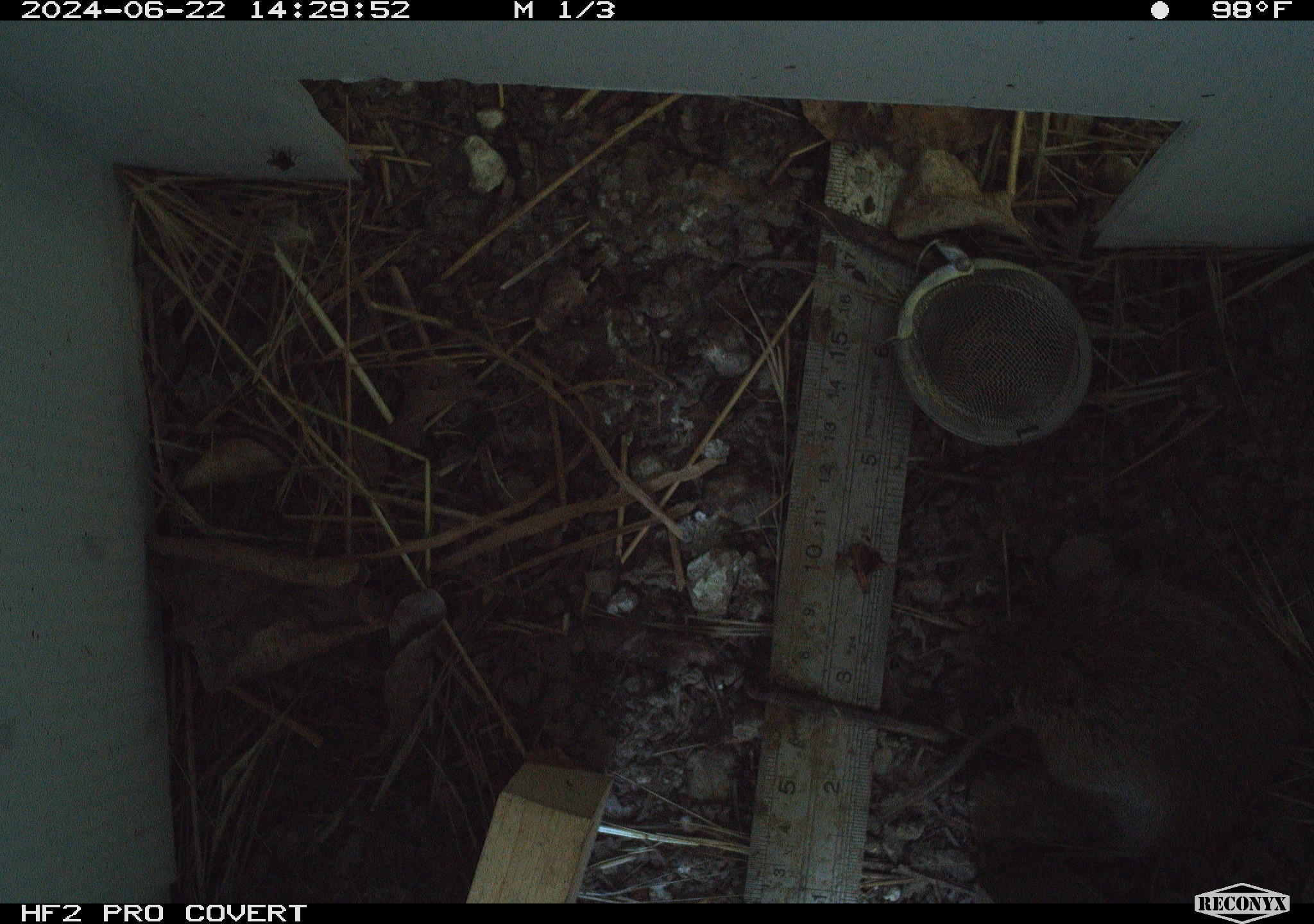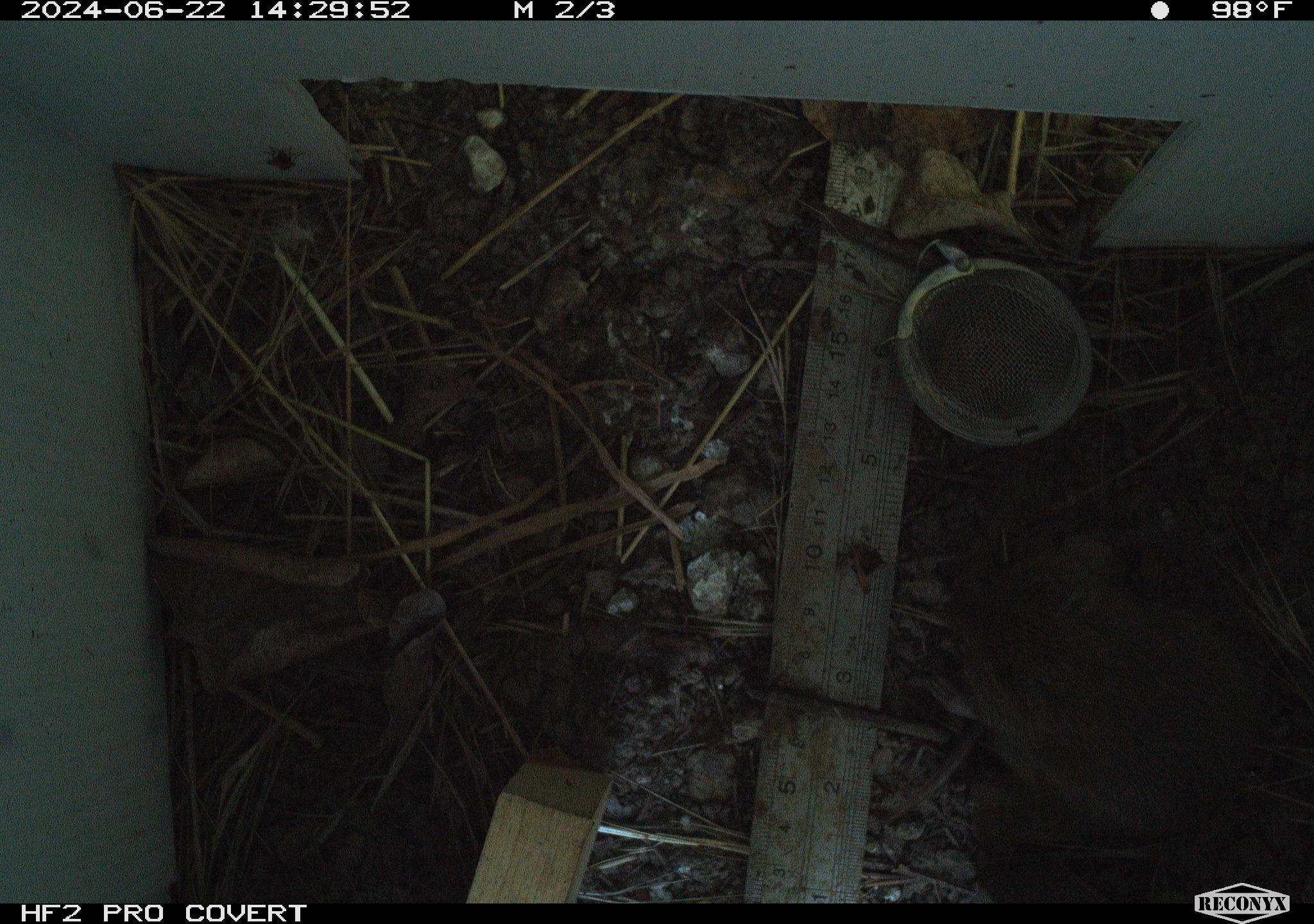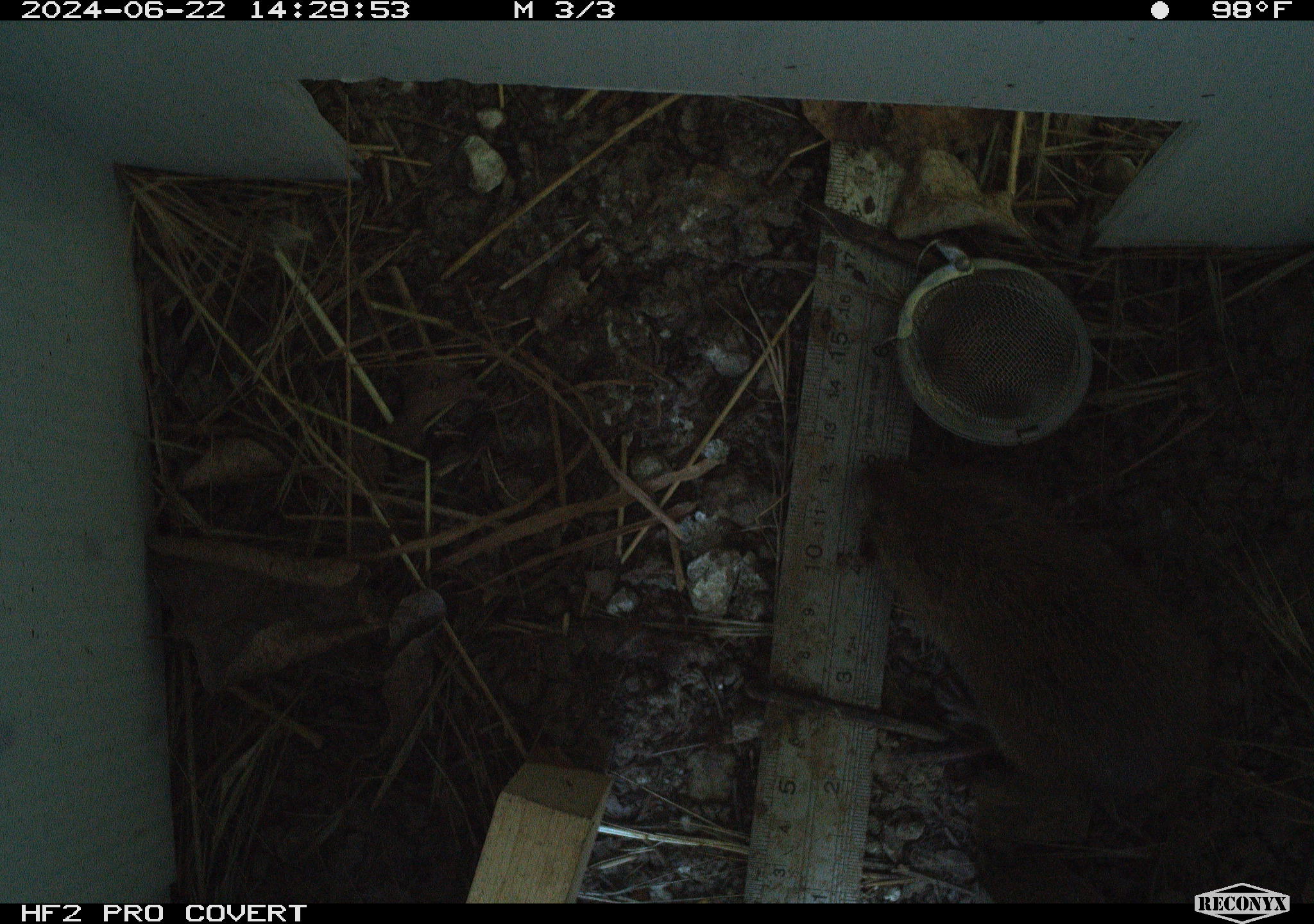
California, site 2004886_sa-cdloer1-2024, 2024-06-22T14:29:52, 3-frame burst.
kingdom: Animalia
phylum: Chordata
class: Mammalia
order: Rodentia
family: Cricetidae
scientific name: Arvicolinae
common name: voles, lemmings, and muskrats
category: arvicolinae subfamily